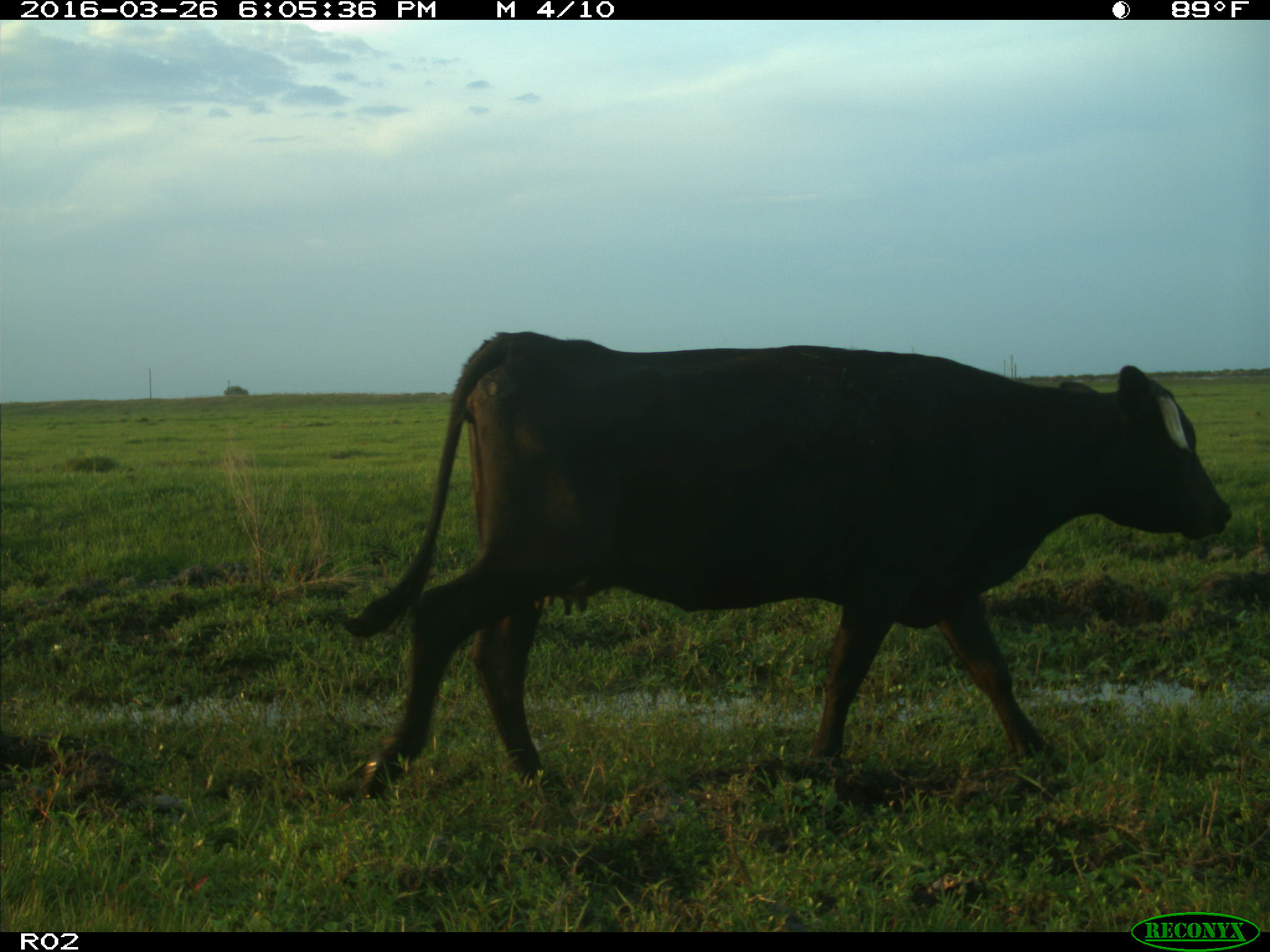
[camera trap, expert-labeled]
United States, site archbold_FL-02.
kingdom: Animalia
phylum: Chordata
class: Mammalia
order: Artiodactyla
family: Bovidae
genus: Bos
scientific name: Bos taurus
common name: domestic cow